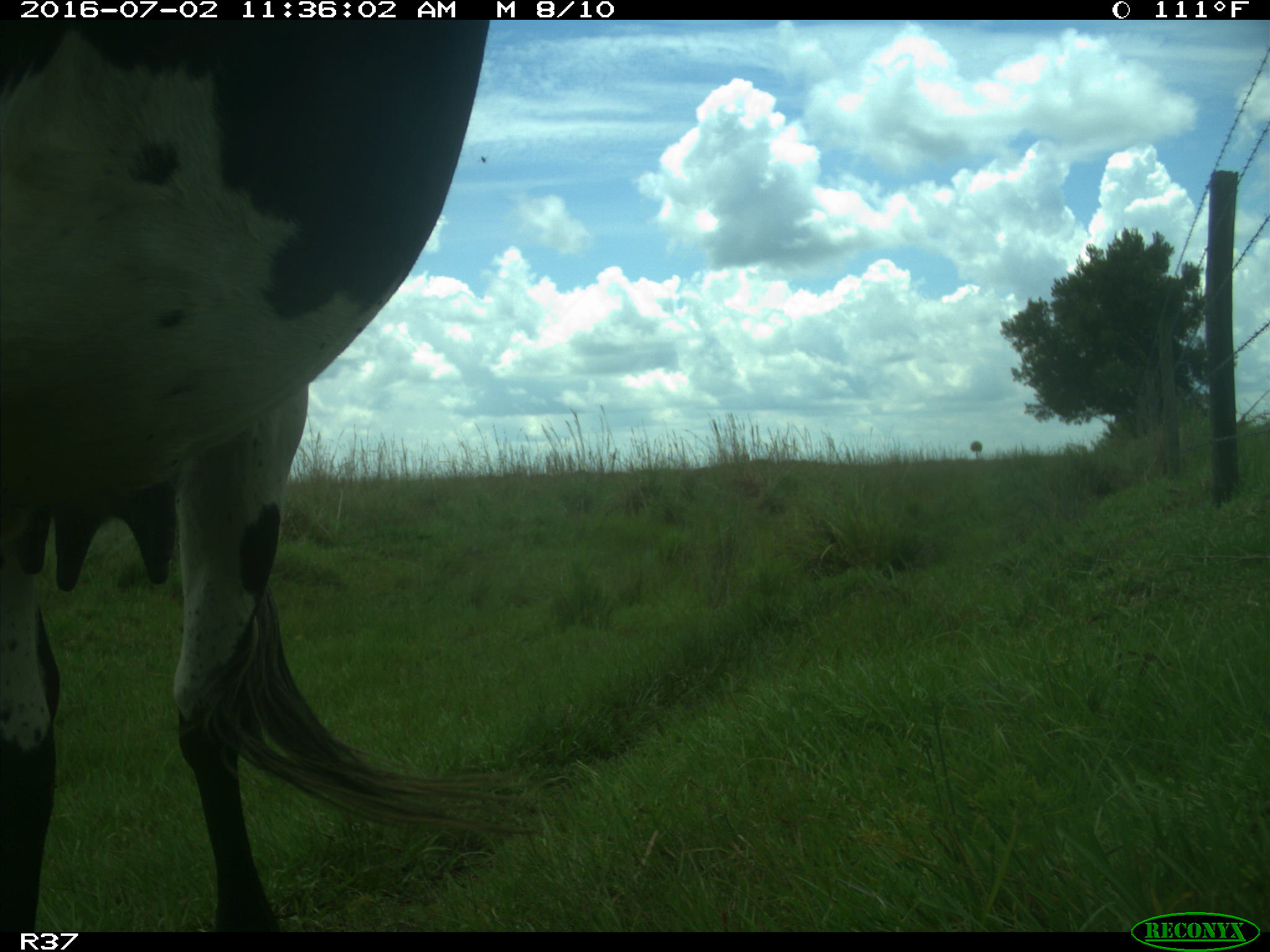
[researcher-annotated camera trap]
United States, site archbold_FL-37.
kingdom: Animalia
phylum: Chordata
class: Mammalia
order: Artiodactyla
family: Bovidae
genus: Bos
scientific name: Bos taurus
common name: domestic cow